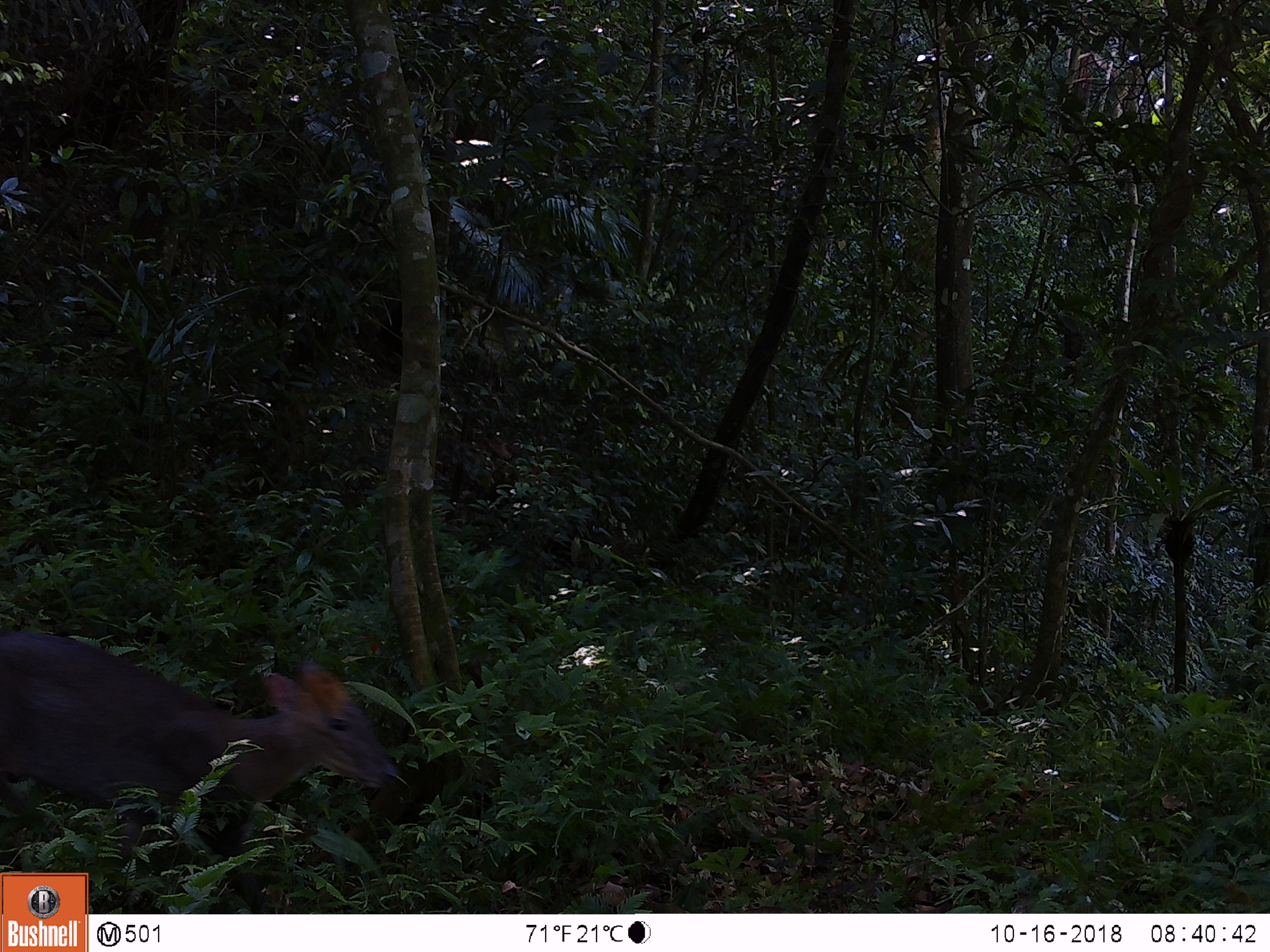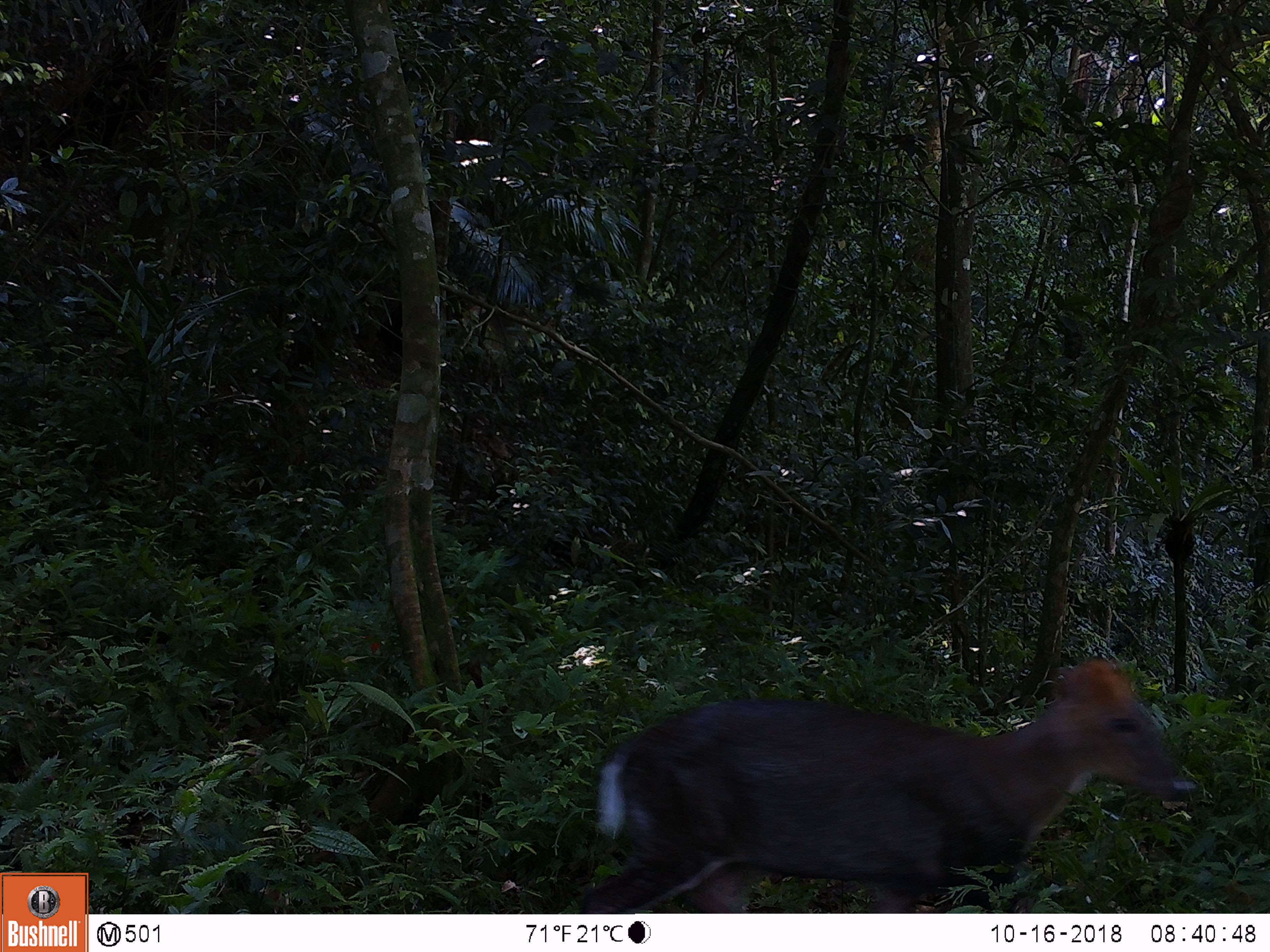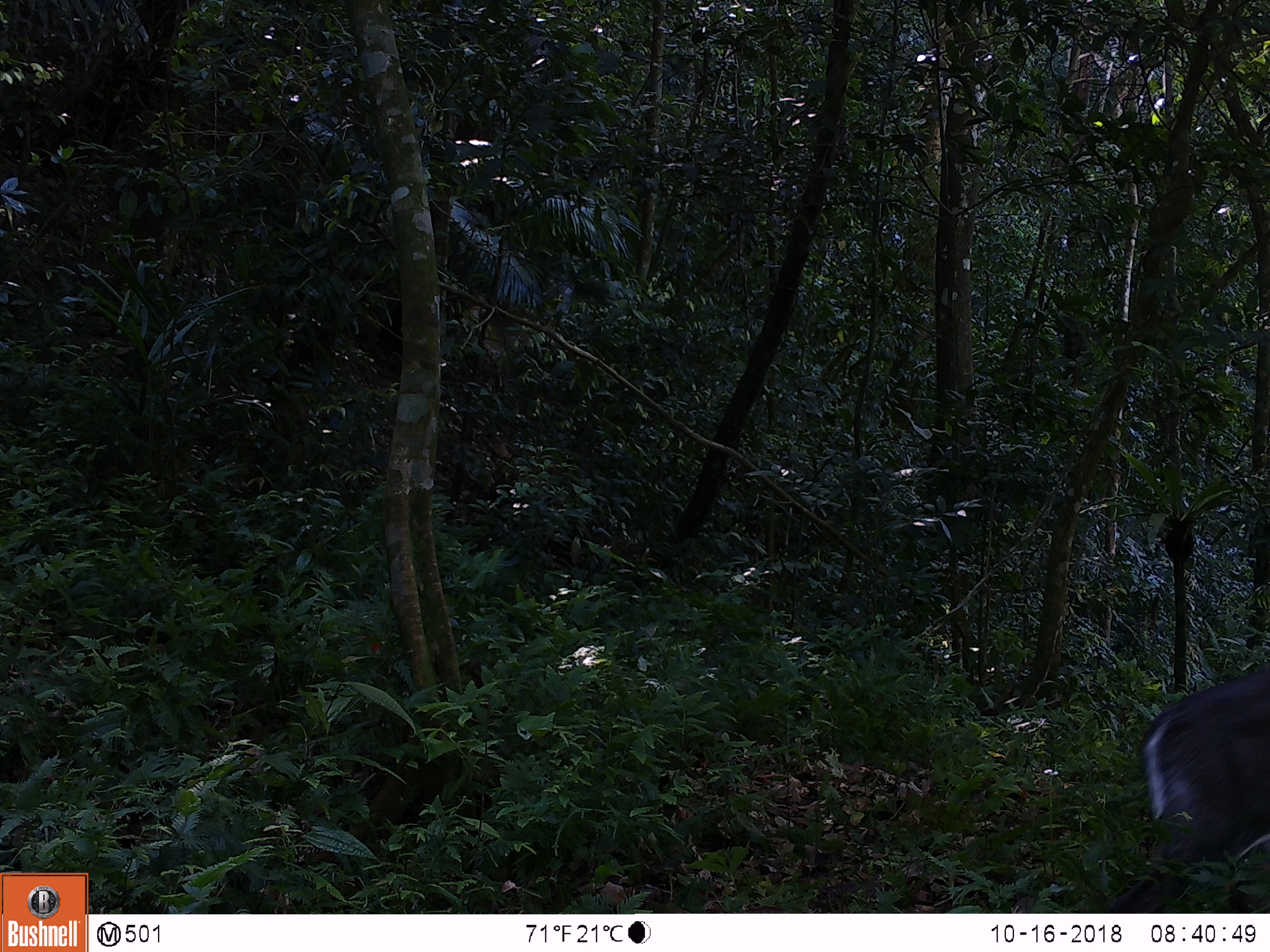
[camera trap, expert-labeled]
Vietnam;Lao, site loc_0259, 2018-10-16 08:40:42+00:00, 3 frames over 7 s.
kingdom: Animalia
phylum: Chordata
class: Mammalia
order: Artiodactyla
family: Cervidae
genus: Muntiacus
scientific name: Muntiacus rooseveltorum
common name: roosevelt's muntjac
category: roosevelts muntjac group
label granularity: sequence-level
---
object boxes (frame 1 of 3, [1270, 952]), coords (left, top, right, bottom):
roosevelts muntjac group: (1, 632, 395, 913)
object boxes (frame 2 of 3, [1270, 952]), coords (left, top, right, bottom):
roosevelts muntjac group: (582, 659, 1190, 912)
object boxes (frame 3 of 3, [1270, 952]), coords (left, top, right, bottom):
roosevelts muntjac group: (1096, 665, 1270, 912)